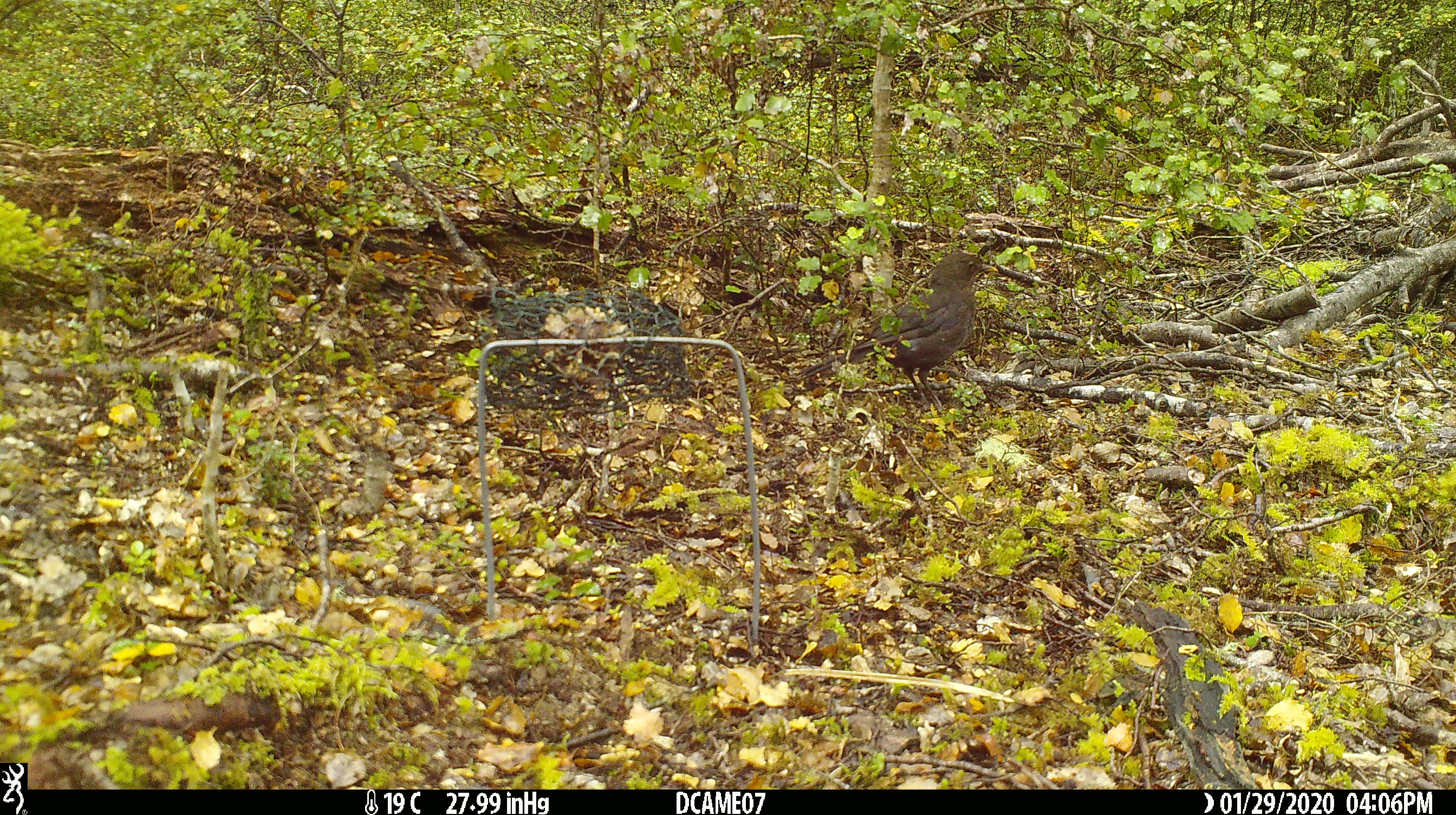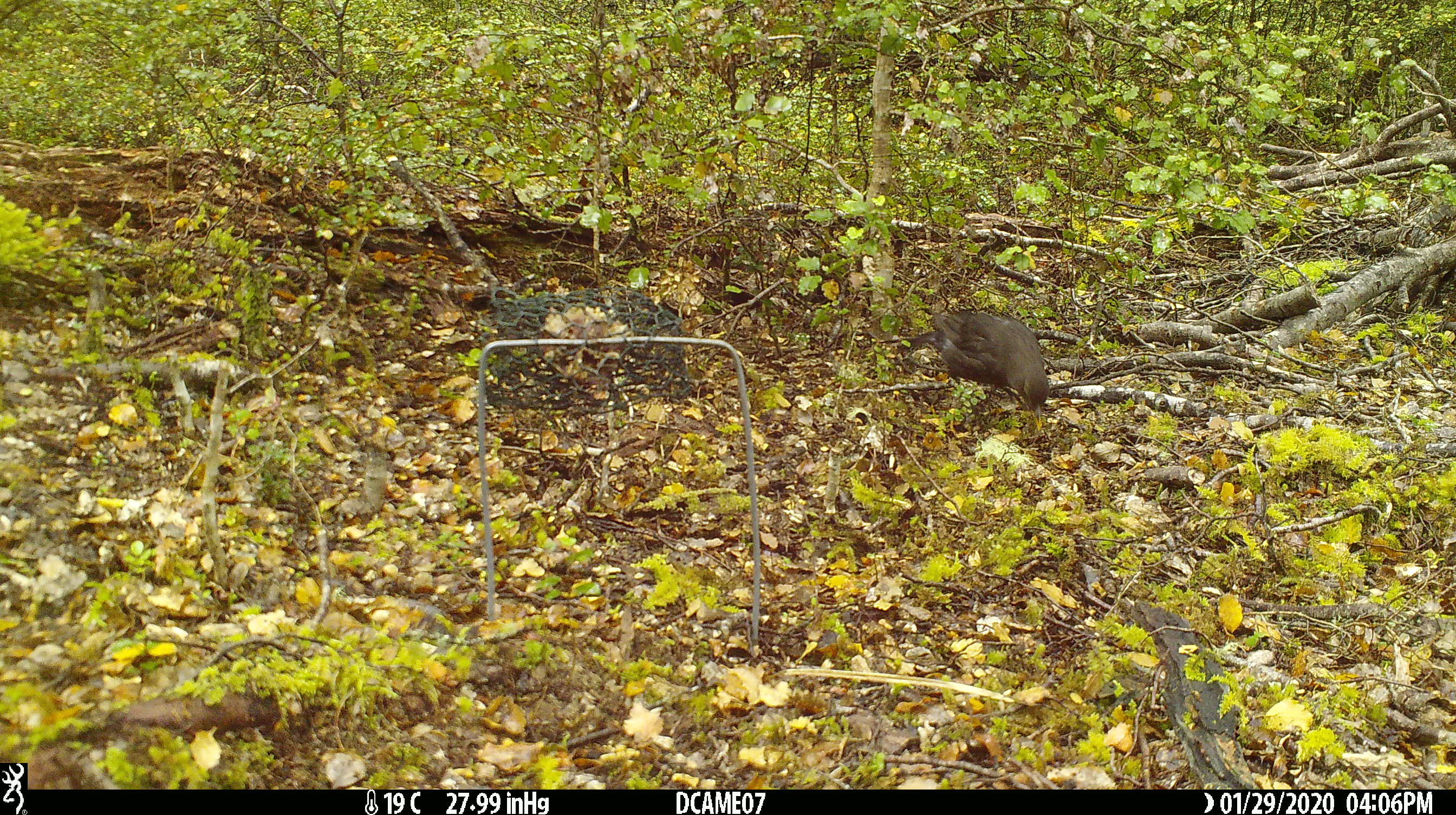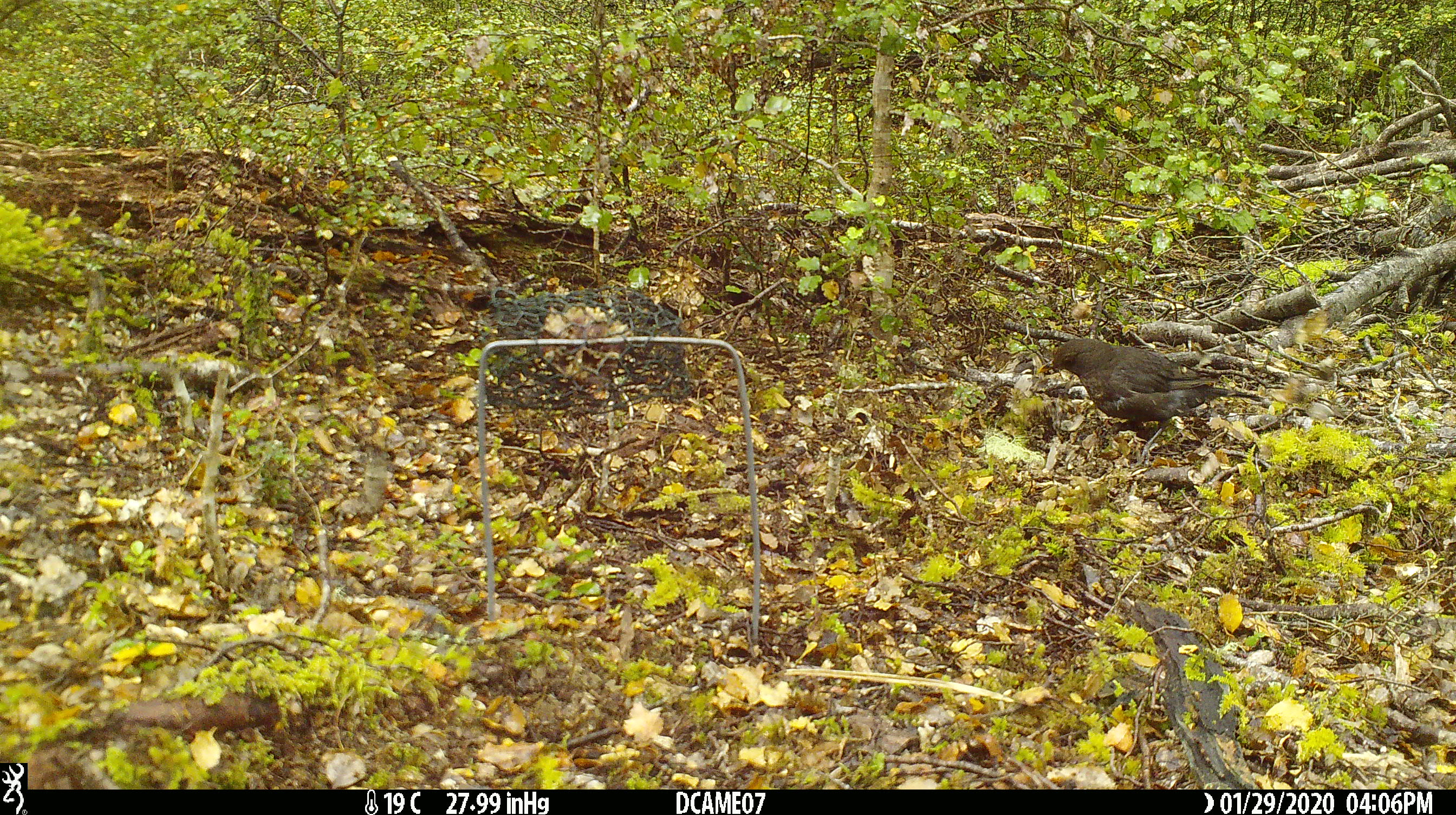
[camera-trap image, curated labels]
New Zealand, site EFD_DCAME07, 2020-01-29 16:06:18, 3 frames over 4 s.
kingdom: Animalia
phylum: Chordata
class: Aves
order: Passeriformes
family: Turdidae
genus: Turdus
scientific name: Turdus merula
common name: eurasian blackbird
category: blackbird